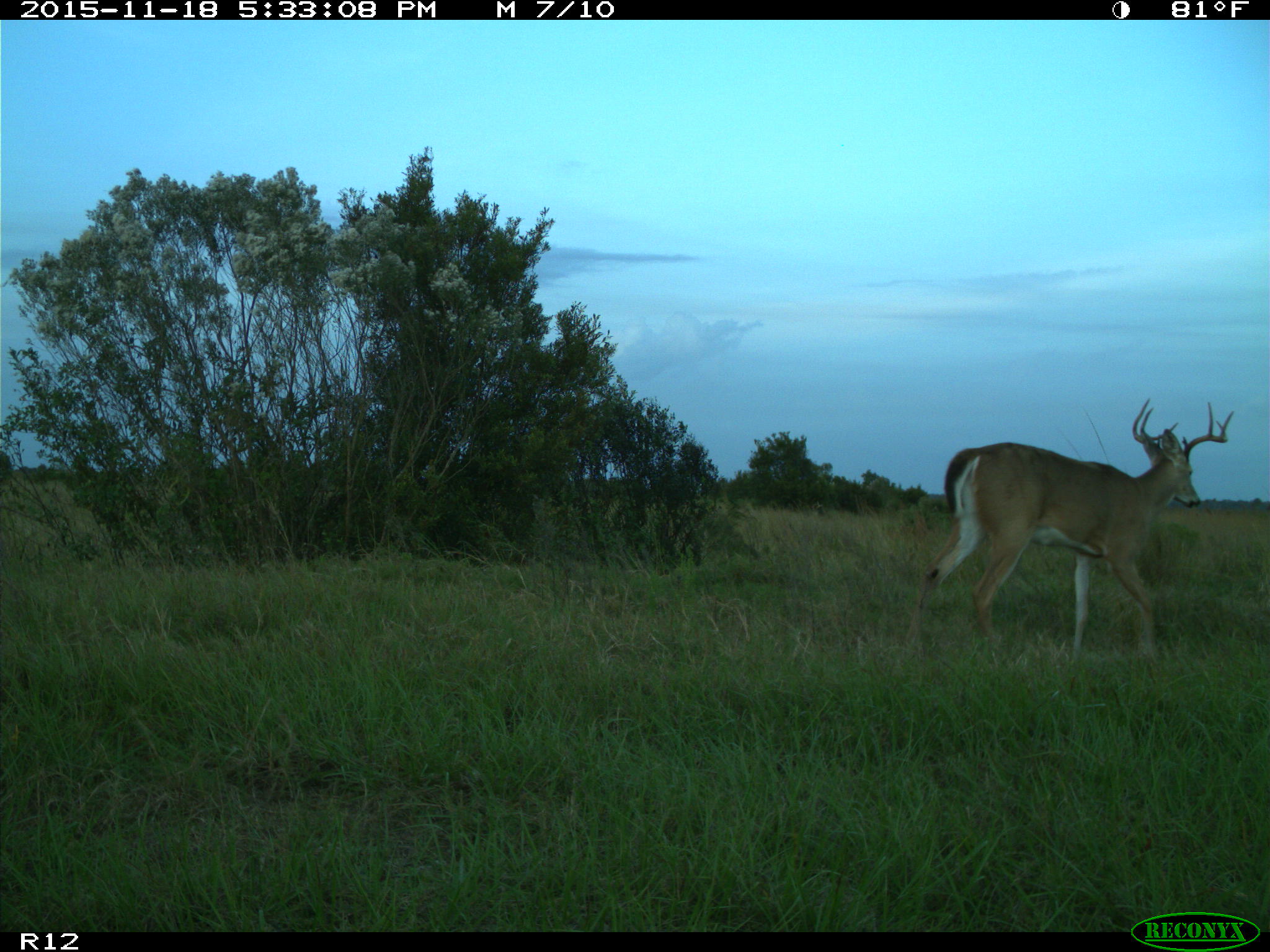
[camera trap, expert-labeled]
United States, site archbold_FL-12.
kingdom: Animalia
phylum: Chordata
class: Mammalia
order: Artiodactyla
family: Cervidae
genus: Odocoileus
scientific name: Odocoileus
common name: deer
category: unidentified deer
Unidentified deer (deer) (Odocoileus).